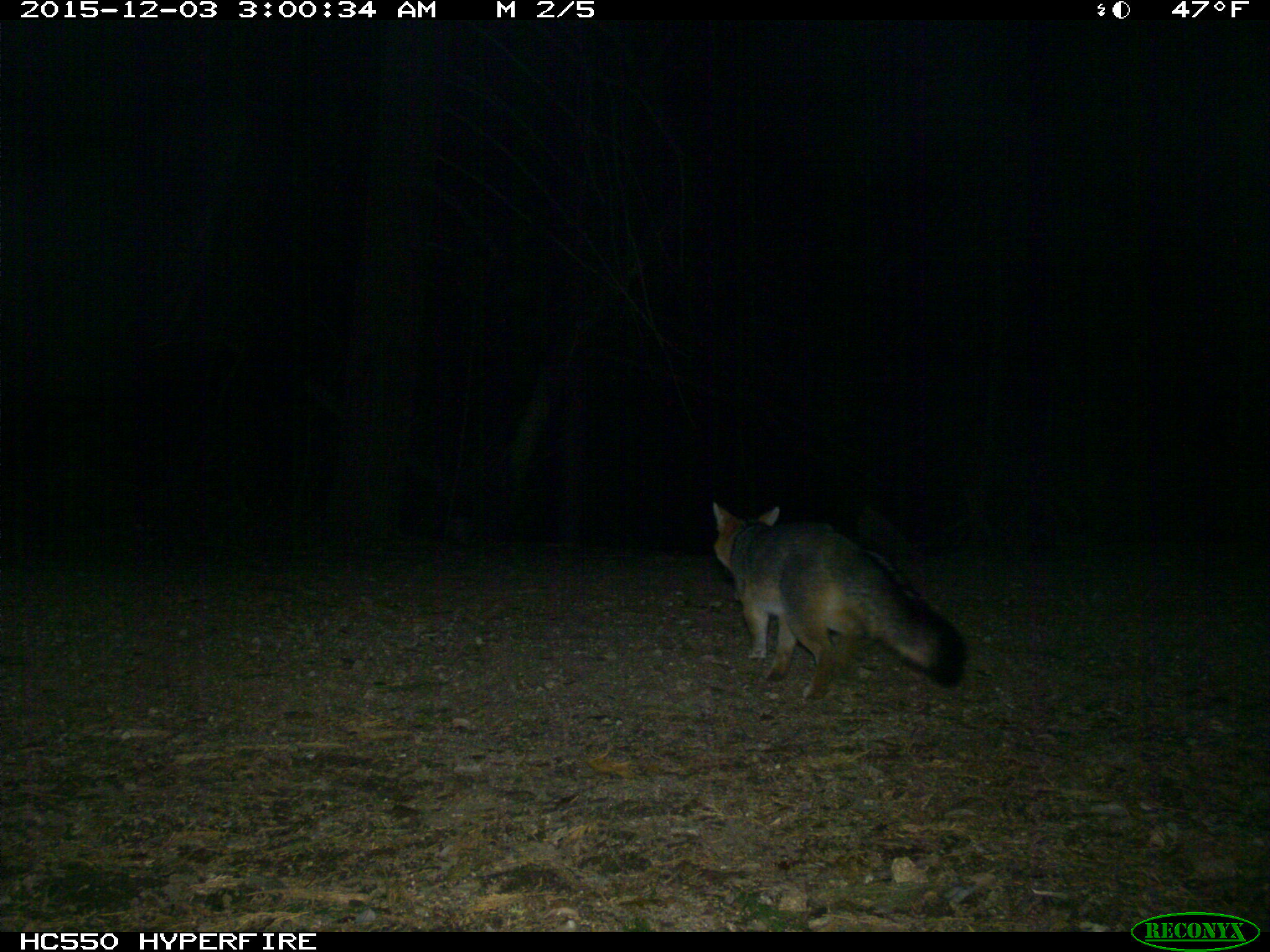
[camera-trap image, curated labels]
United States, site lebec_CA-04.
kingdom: Animalia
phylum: Chordata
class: Mammalia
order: Carnivora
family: Canidae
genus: Urocyon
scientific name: Urocyon cinereoargenteus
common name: gray fox